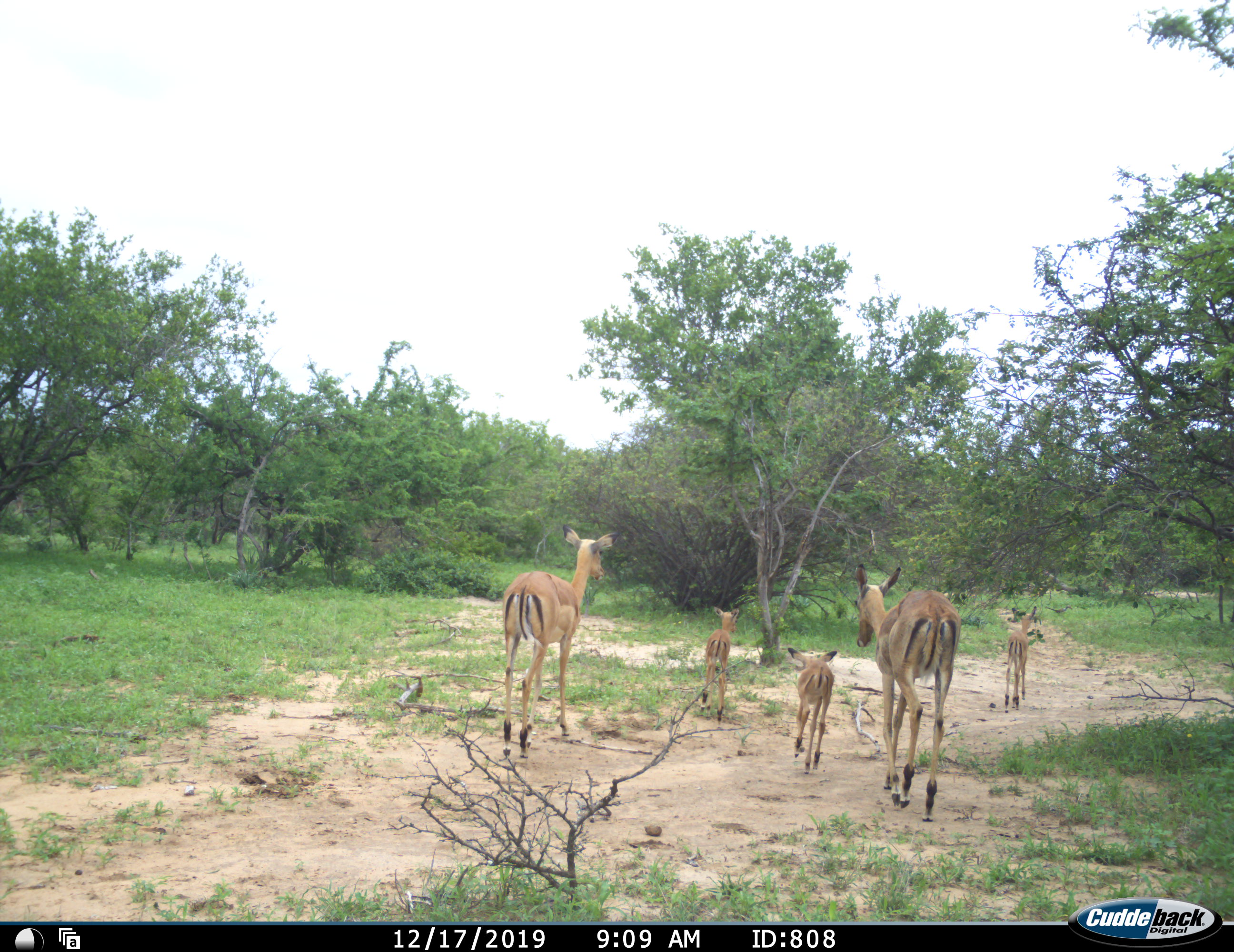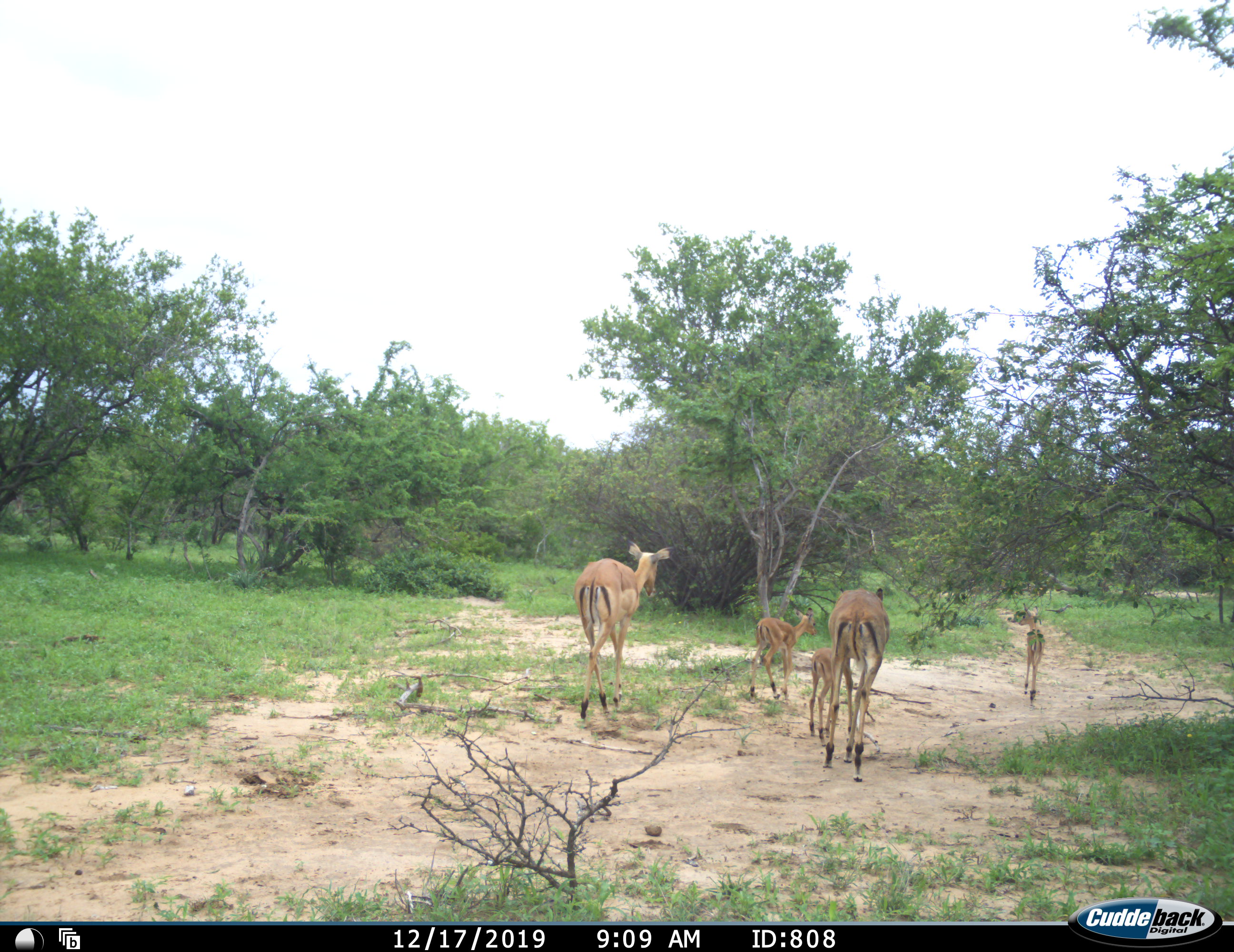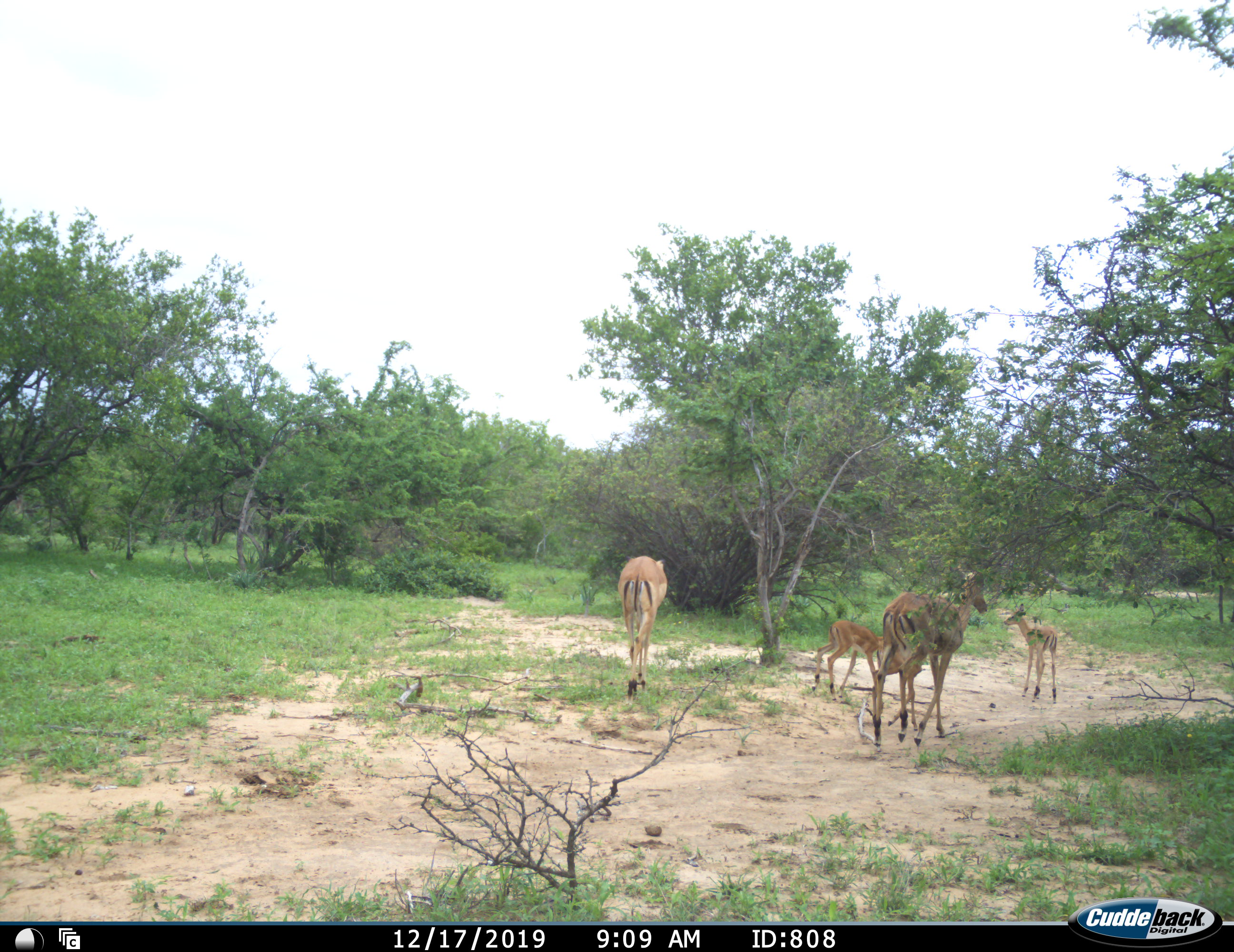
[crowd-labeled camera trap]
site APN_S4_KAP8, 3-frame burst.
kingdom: Animalia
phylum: Chordata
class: Mammalia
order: Artiodactyla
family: Bovidae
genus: Aepyceros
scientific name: Aepyceros melampus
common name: impala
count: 5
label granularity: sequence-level